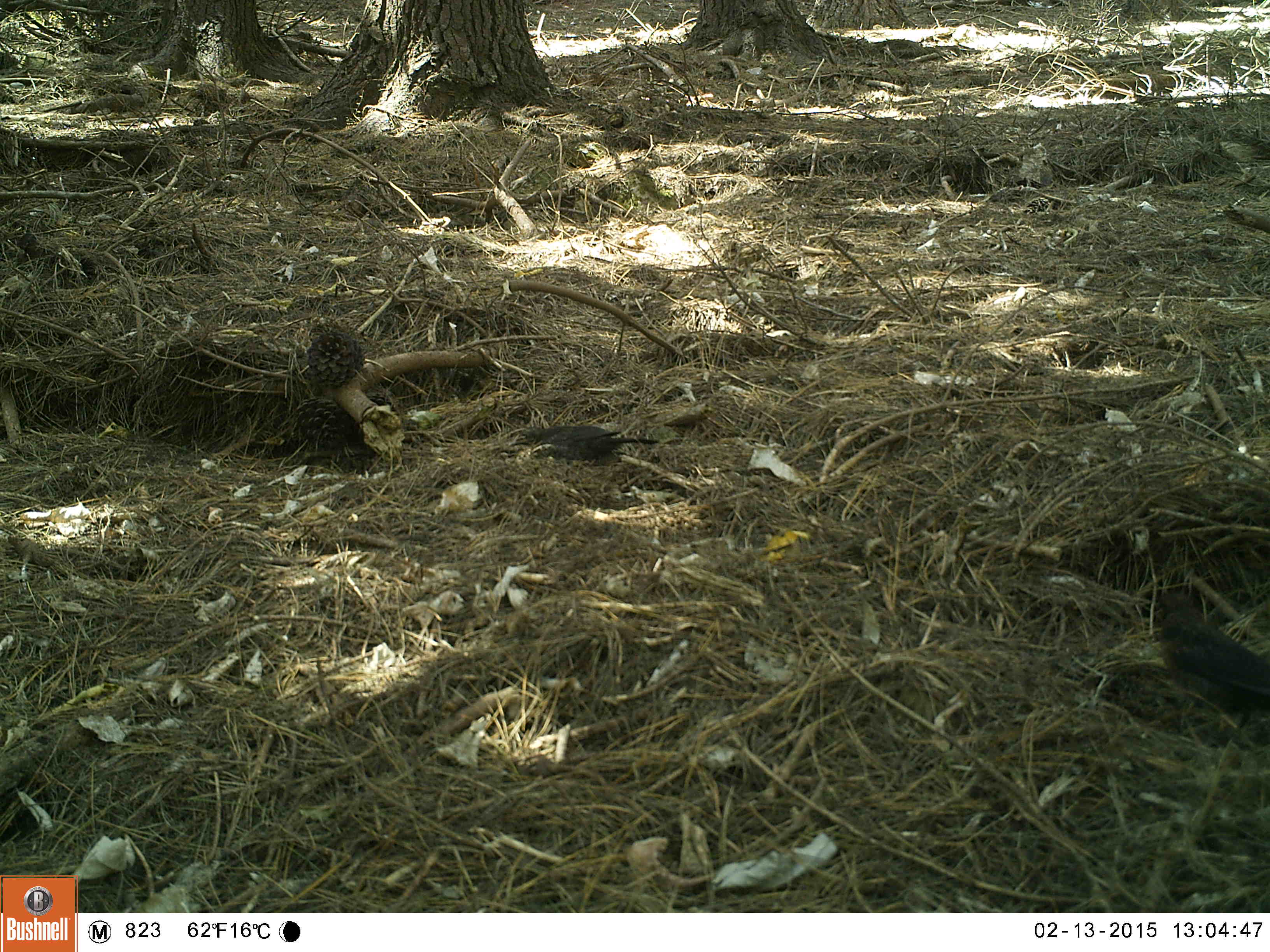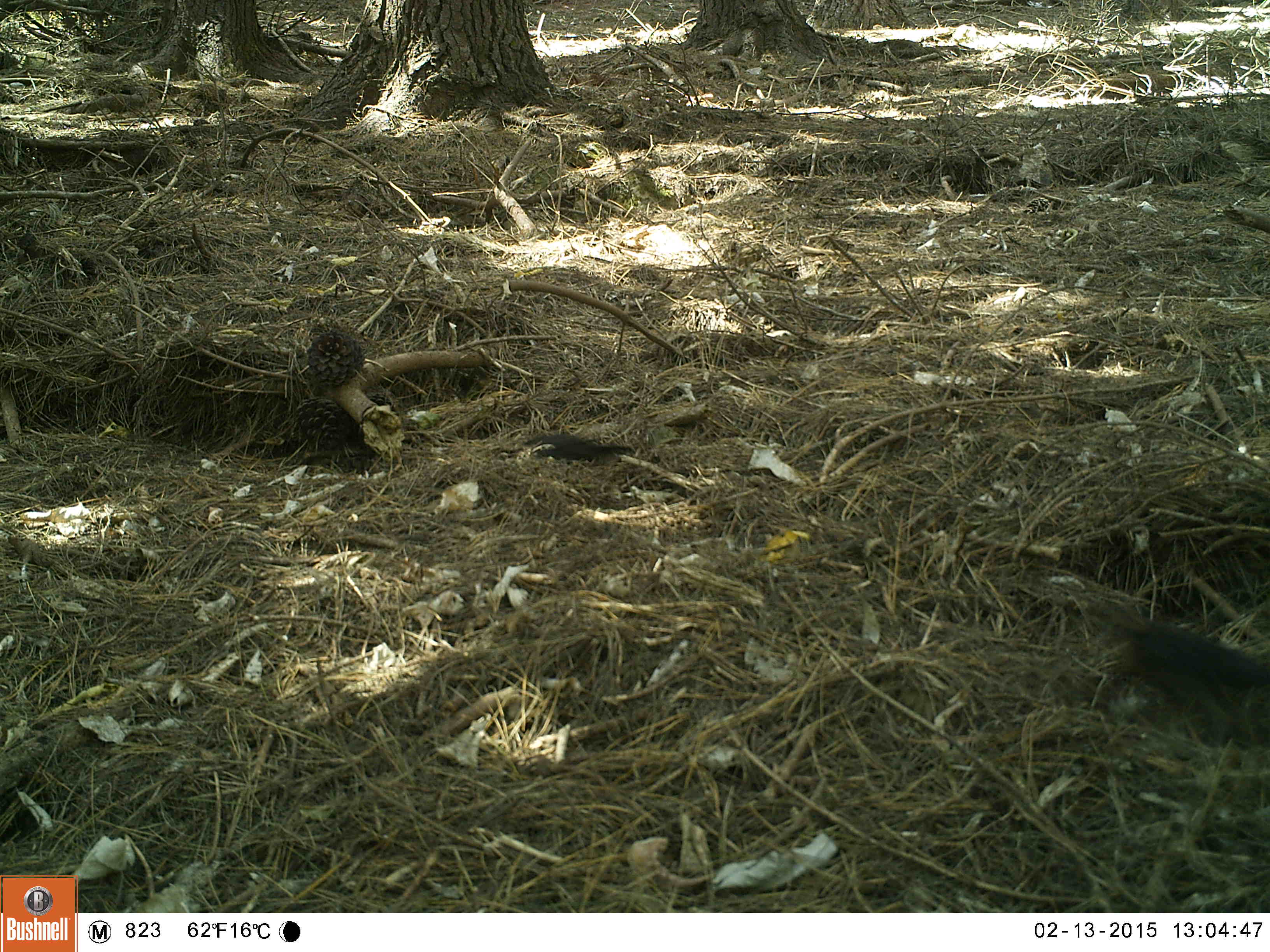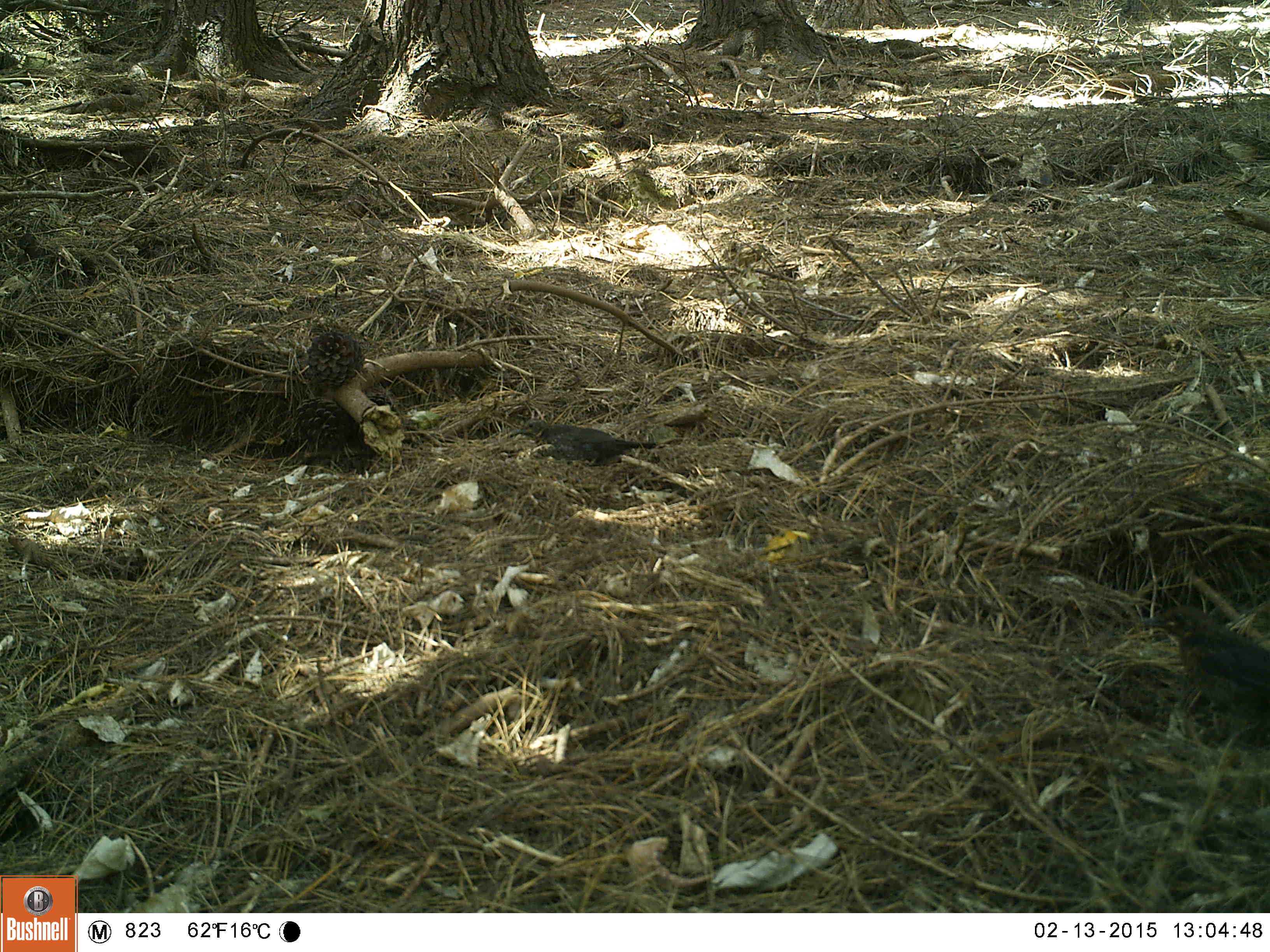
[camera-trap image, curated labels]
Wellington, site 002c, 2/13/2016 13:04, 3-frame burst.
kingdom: Animalia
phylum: Chordata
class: Aves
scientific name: Aves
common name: bird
Bird (Aves).